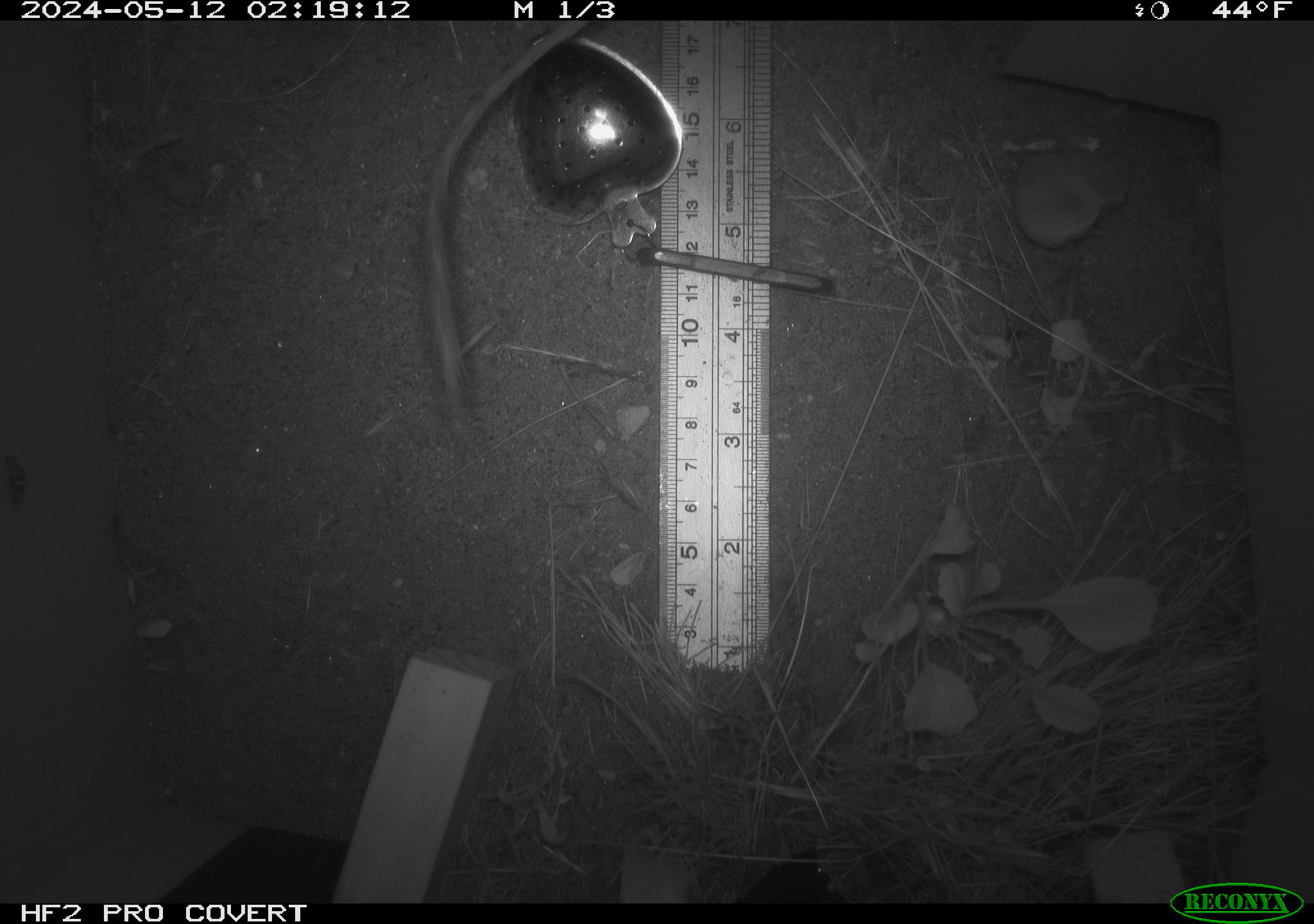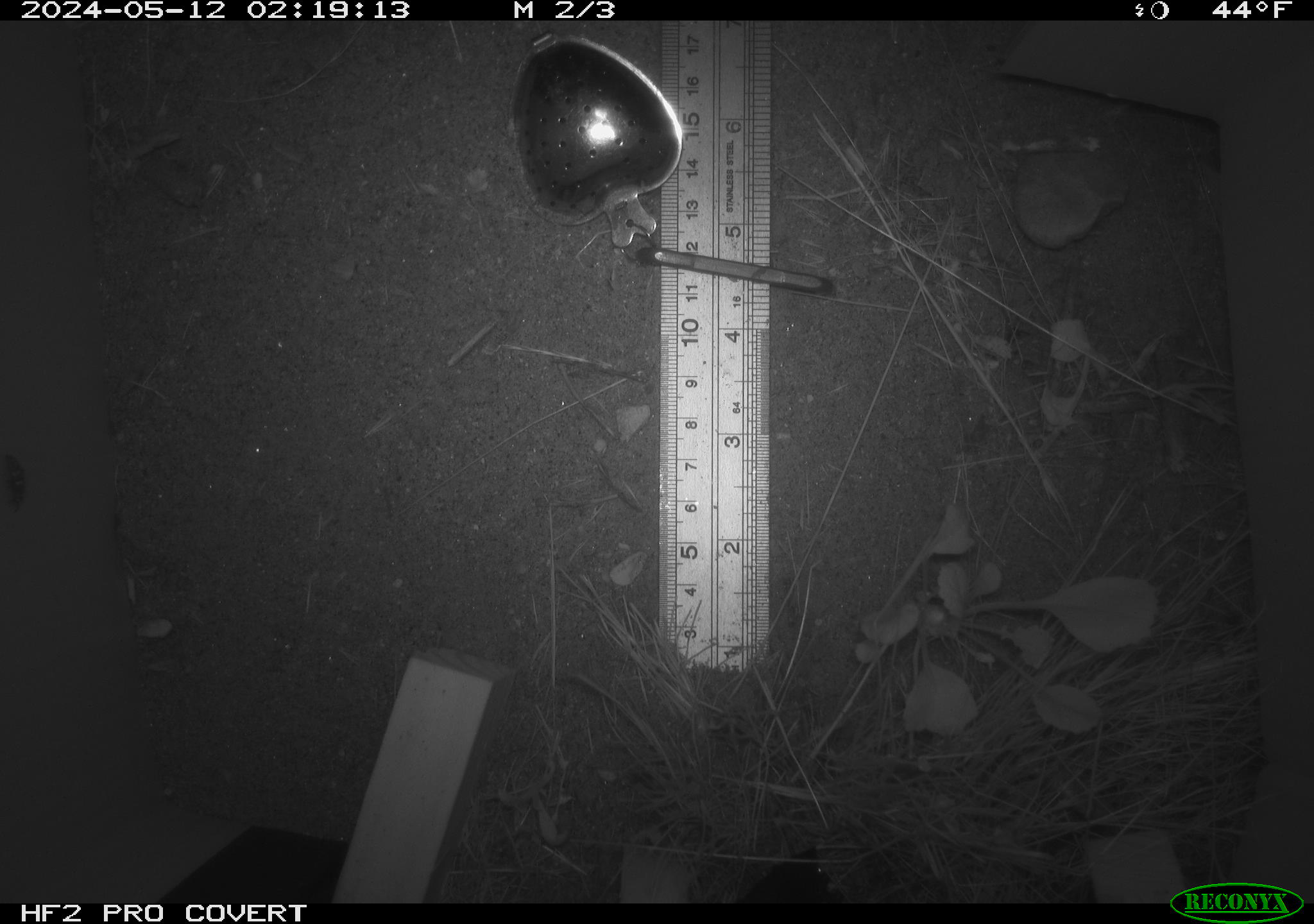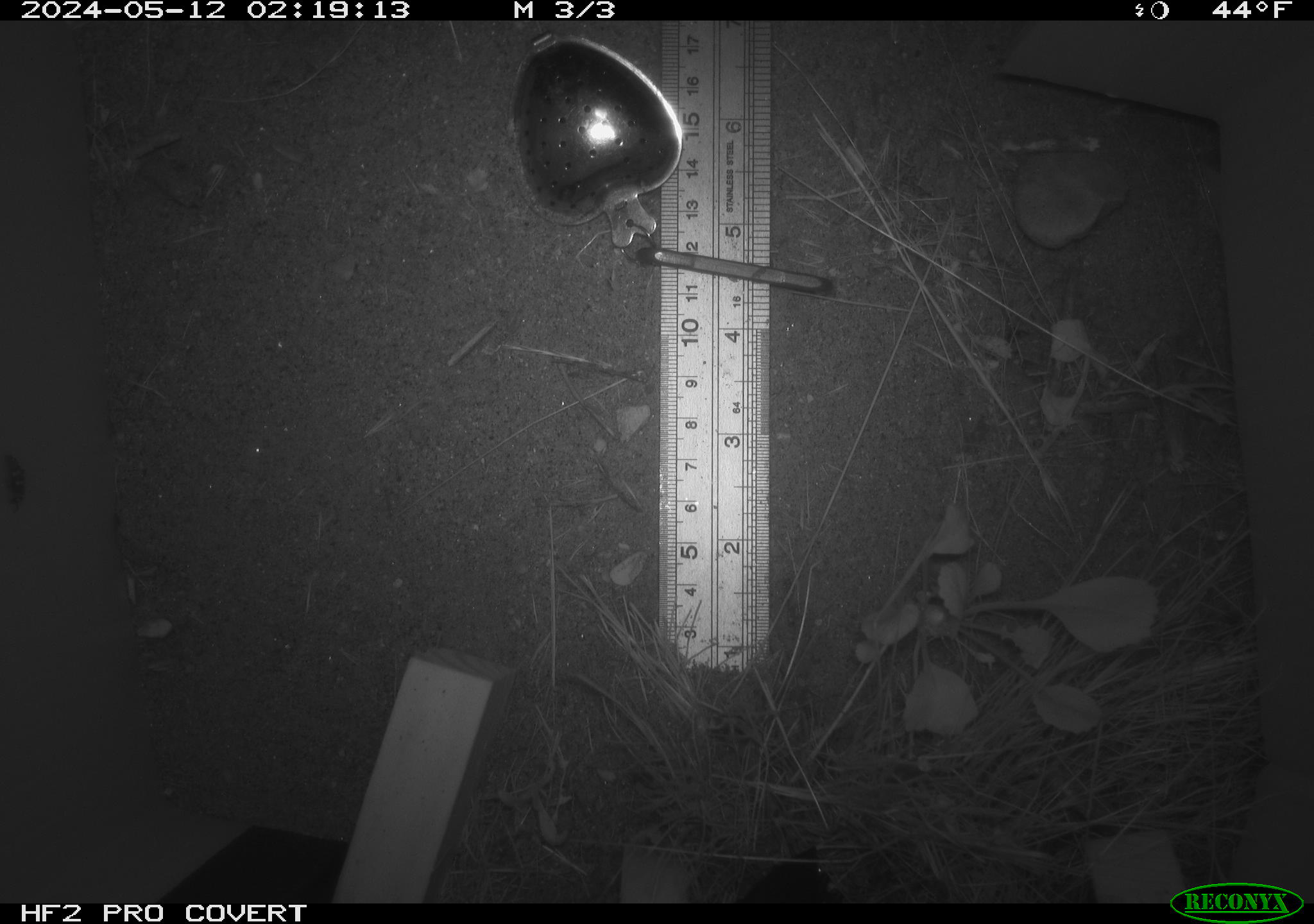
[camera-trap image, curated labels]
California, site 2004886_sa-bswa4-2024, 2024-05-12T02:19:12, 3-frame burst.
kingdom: Animalia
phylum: Chordata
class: Mammalia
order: Rodentia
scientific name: Rodentia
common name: rodent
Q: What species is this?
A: Rodent (Rodentia).